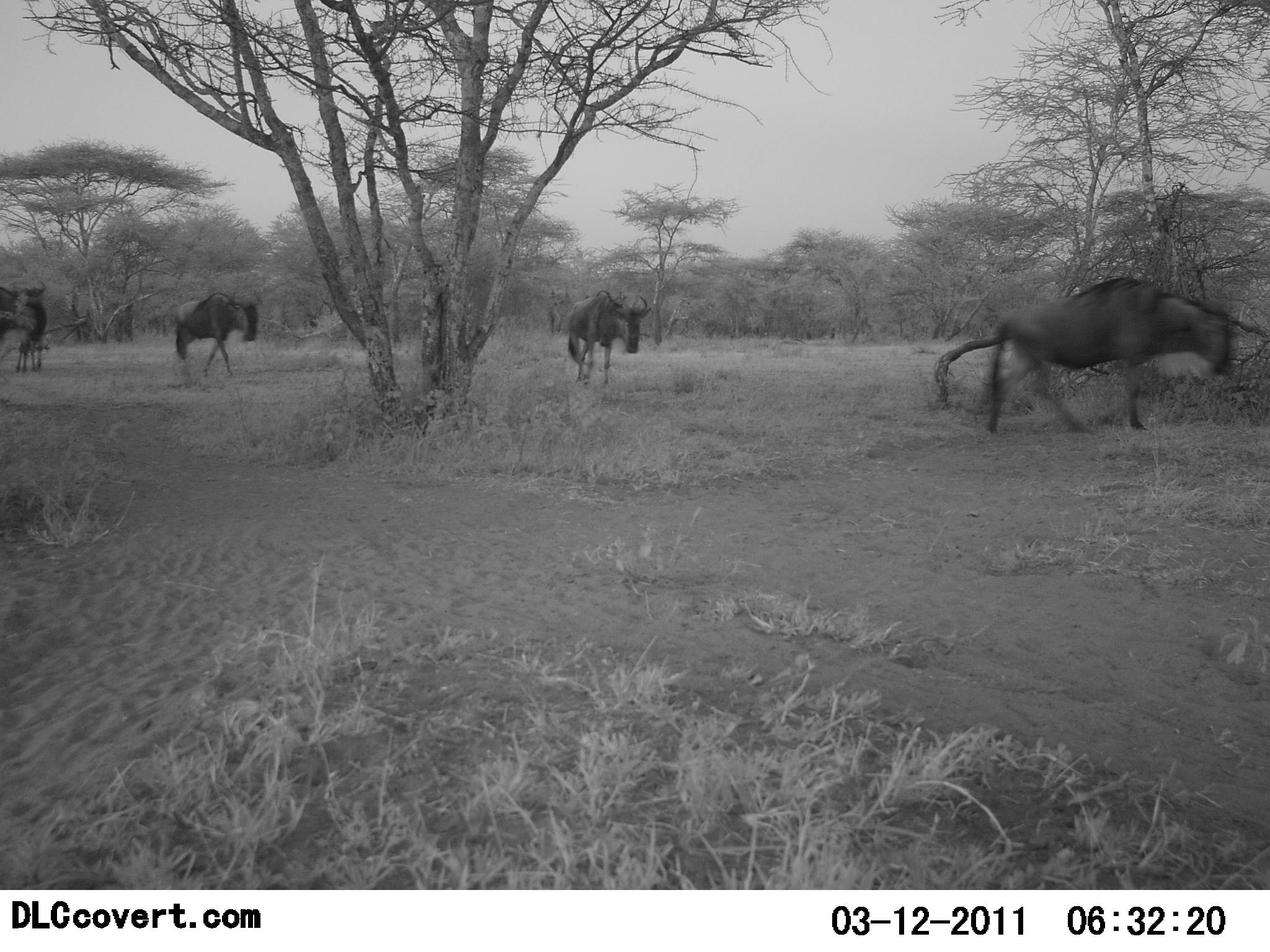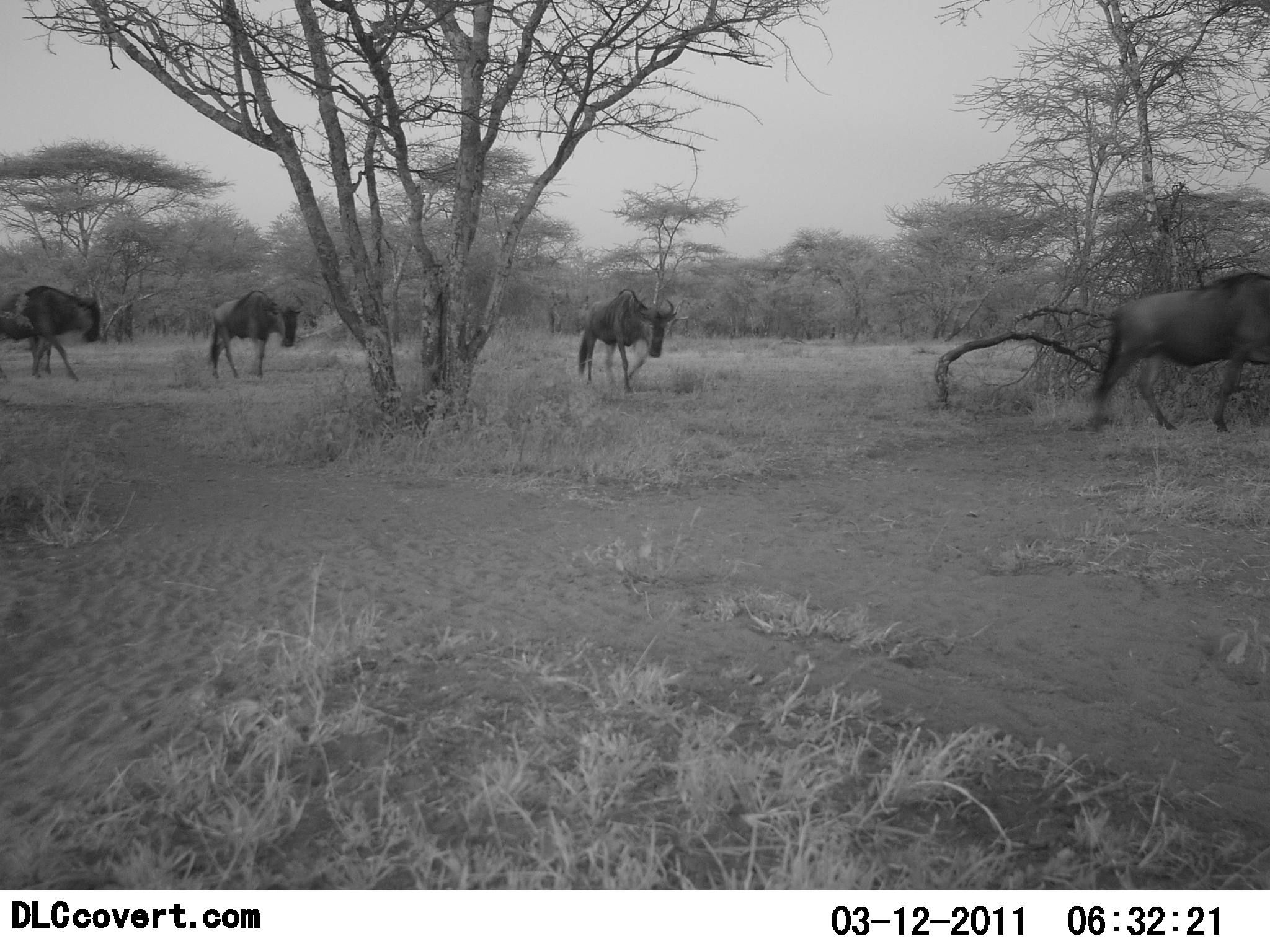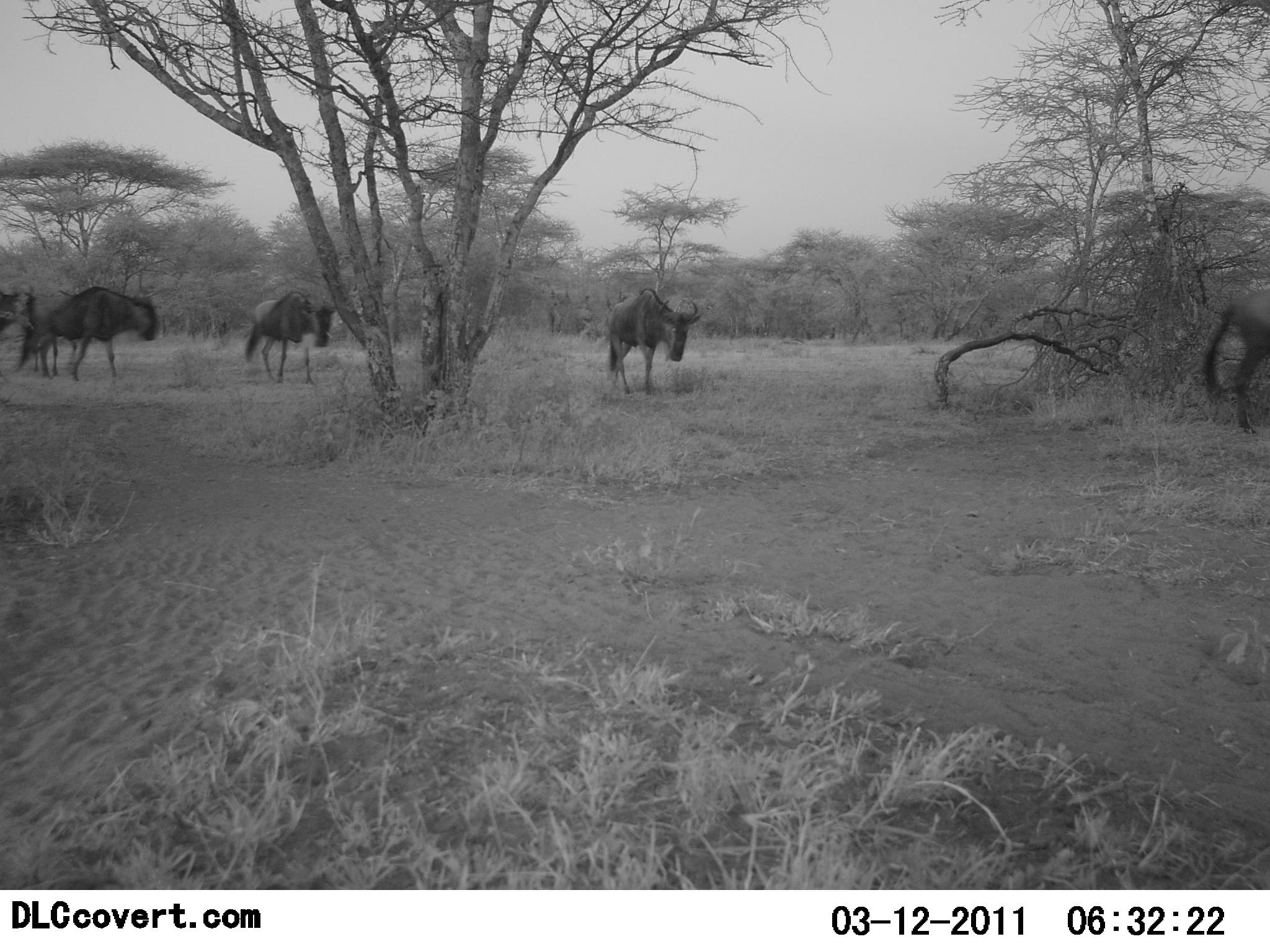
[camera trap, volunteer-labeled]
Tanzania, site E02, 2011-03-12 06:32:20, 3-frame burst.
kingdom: Animalia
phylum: Chordata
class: Mammalia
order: Artiodactyla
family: Bovidae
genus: Connochaetes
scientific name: Connochaetes taurinus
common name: blue wildebeest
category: wildebeest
Wildebeest (blue wildebeest) (Connochaetes taurinus), count 5. Behavior (volunteer vote fractions): standing 0%, resting 0%, moving 100%, interacting 0%. Young present (vote fraction): 9%. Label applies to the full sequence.